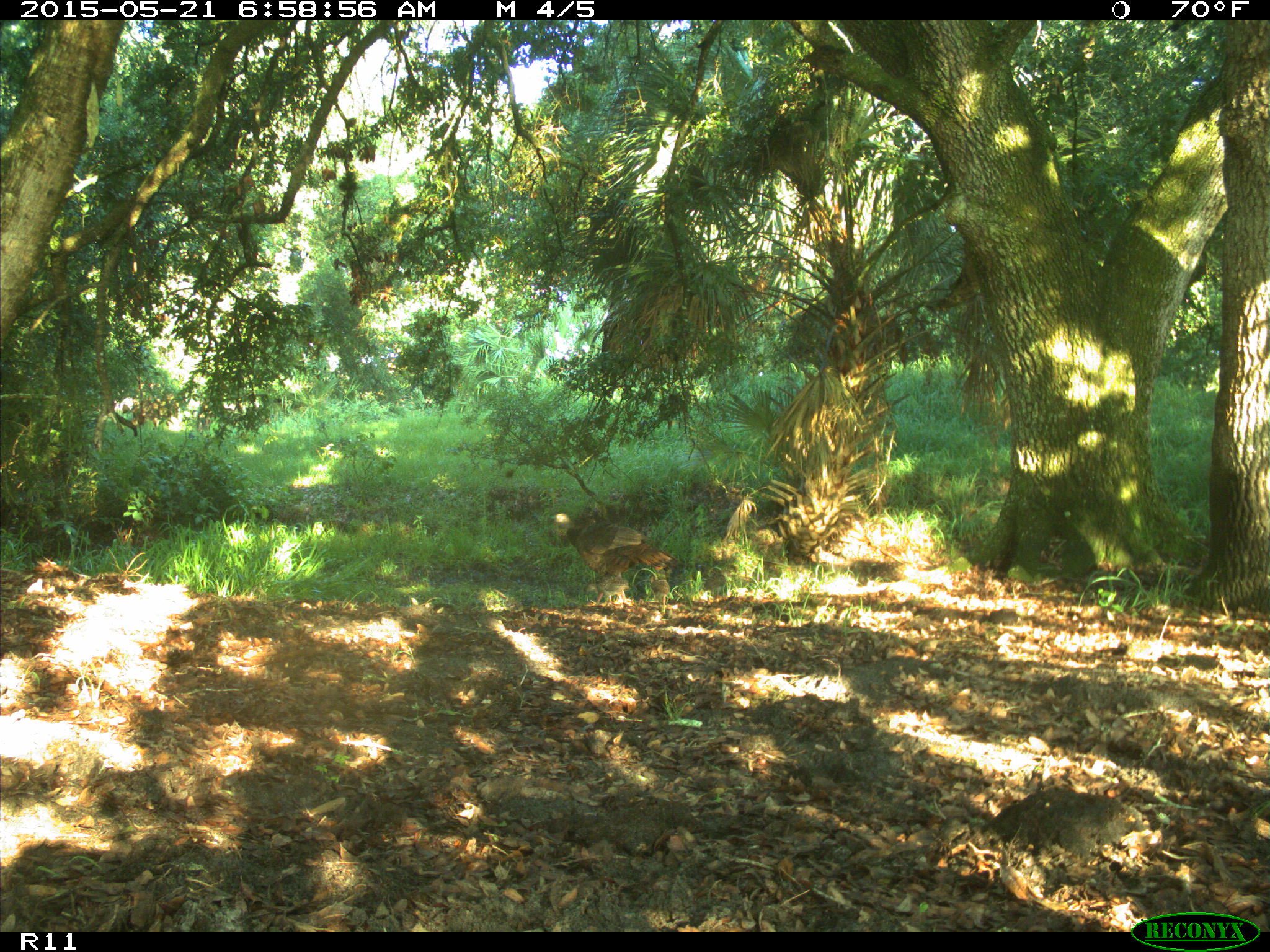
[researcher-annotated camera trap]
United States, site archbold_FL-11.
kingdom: Animalia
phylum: Chordata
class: Aves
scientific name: Aves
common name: birds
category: unidentified bird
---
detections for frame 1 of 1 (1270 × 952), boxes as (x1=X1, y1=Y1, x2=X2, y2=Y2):
animal: (x1=566, y1=521, x2=688, y2=604); (x1=583, y1=575, x2=631, y2=606); (x1=650, y1=576, x2=671, y2=605)